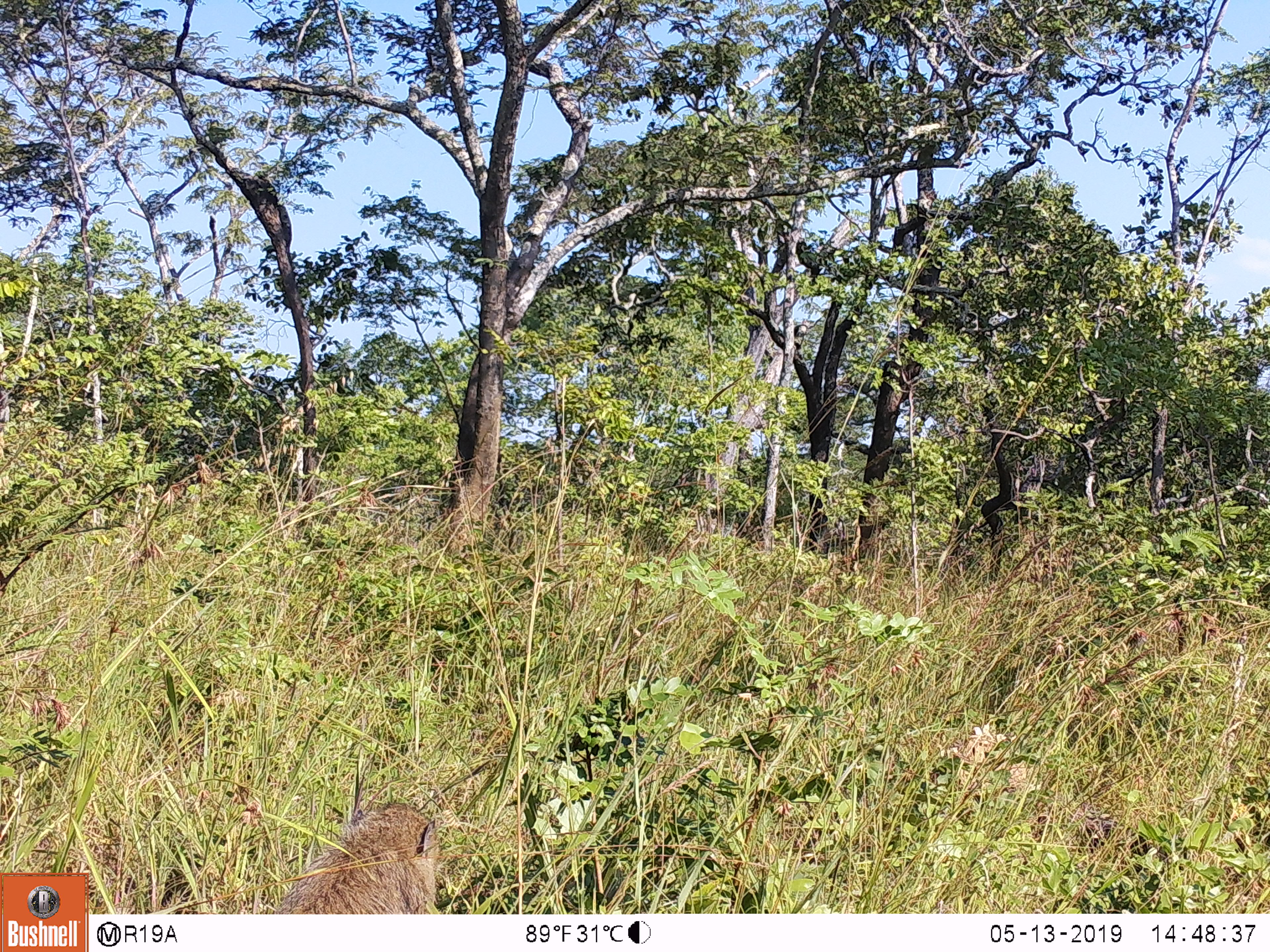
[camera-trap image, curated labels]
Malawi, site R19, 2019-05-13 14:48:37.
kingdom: Animalia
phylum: Chordata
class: Mammalia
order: Primates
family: Cercopithecidae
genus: Papio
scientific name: Papio cynocephalus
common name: yellow baboon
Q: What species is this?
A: Yellow baboon (Papio cynocephalus).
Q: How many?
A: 1.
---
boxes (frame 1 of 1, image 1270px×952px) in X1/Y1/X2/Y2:
yellow baboon: 244/778/467/913